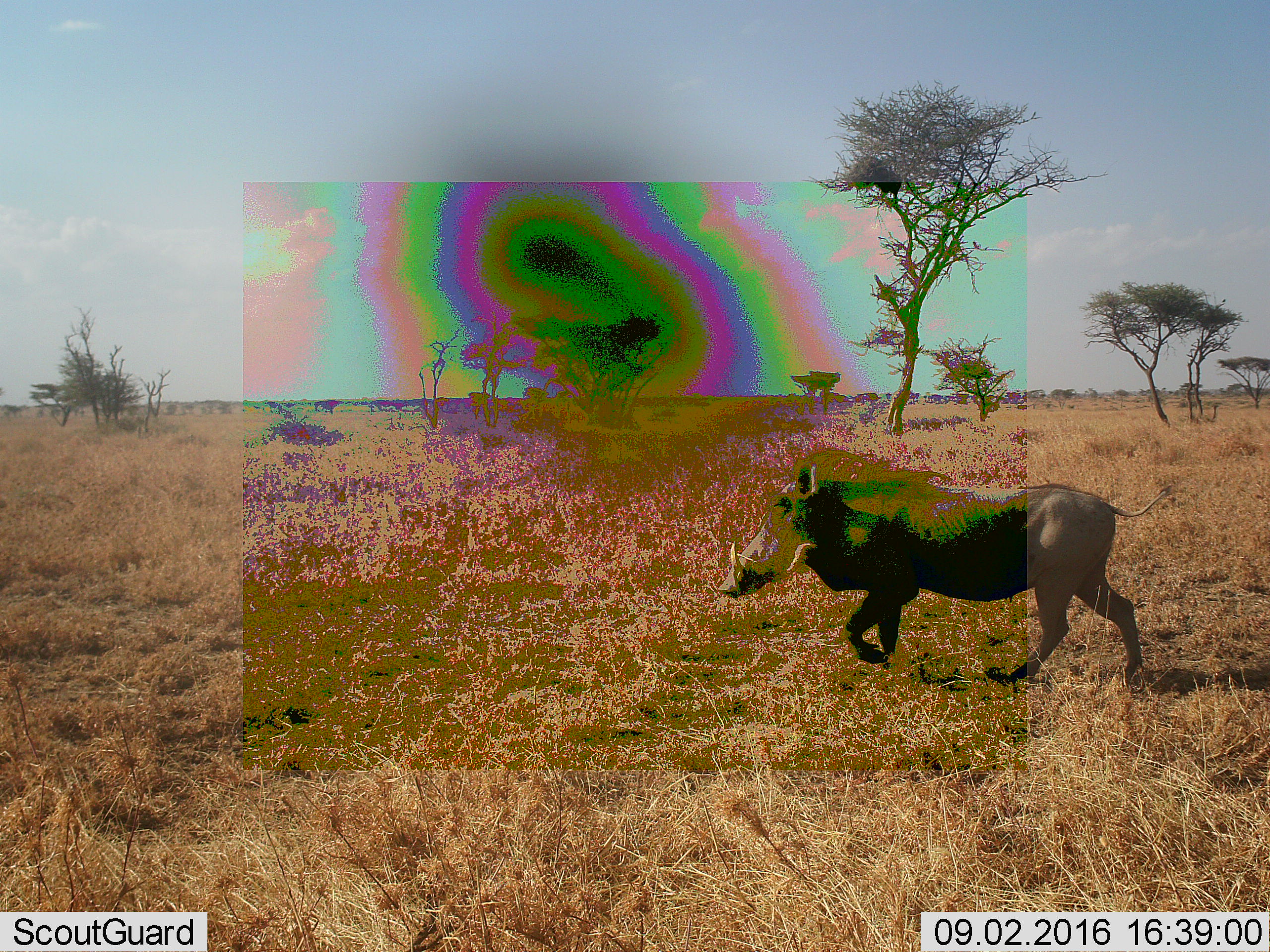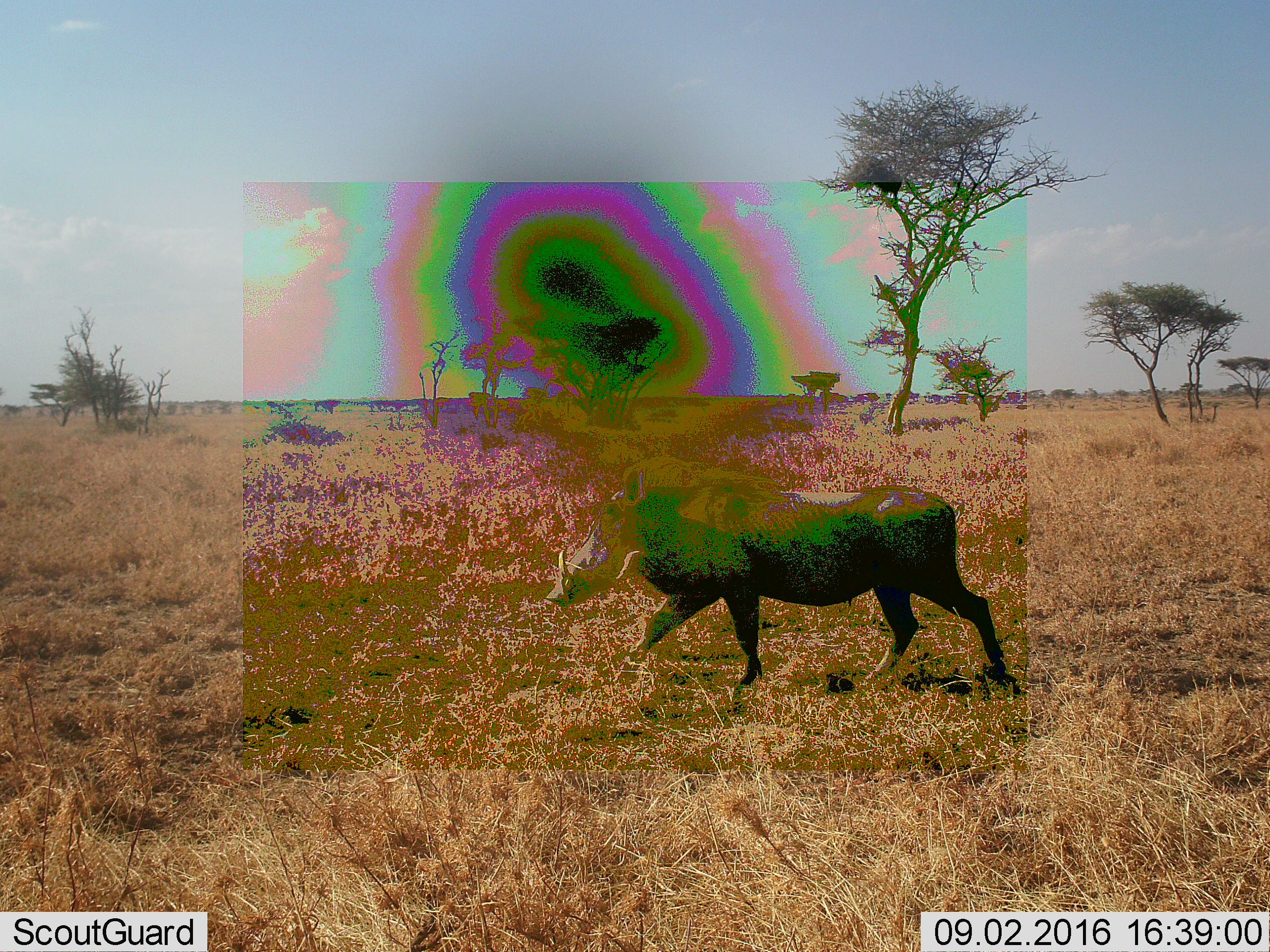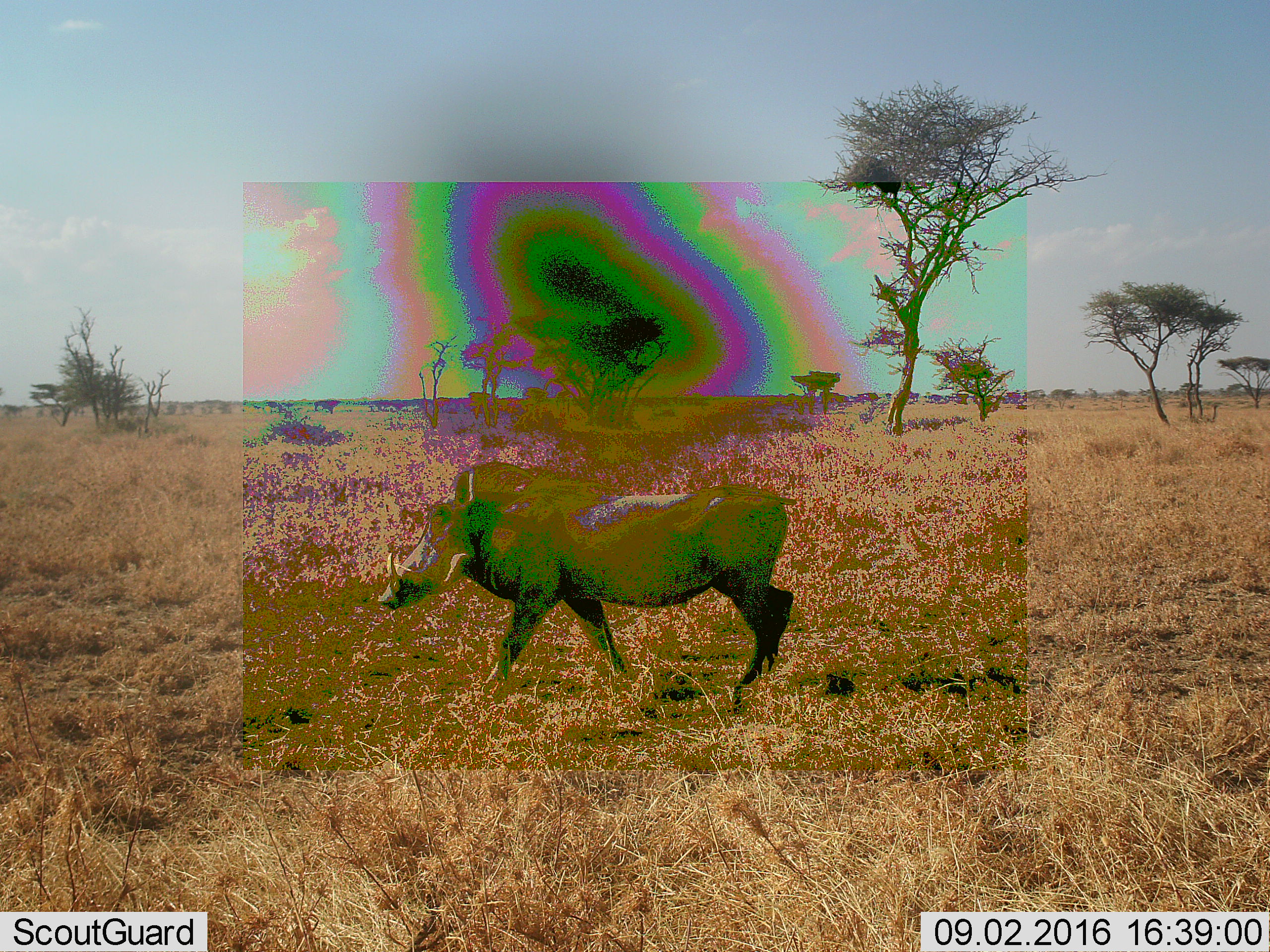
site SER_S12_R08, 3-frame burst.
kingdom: Animalia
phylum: Chordata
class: Mammalia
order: Artiodactyla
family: Suidae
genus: Phacochoerus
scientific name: Phacochoerus africanus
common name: warthog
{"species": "warthog (Phacochoerus africanus)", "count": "1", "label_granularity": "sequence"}